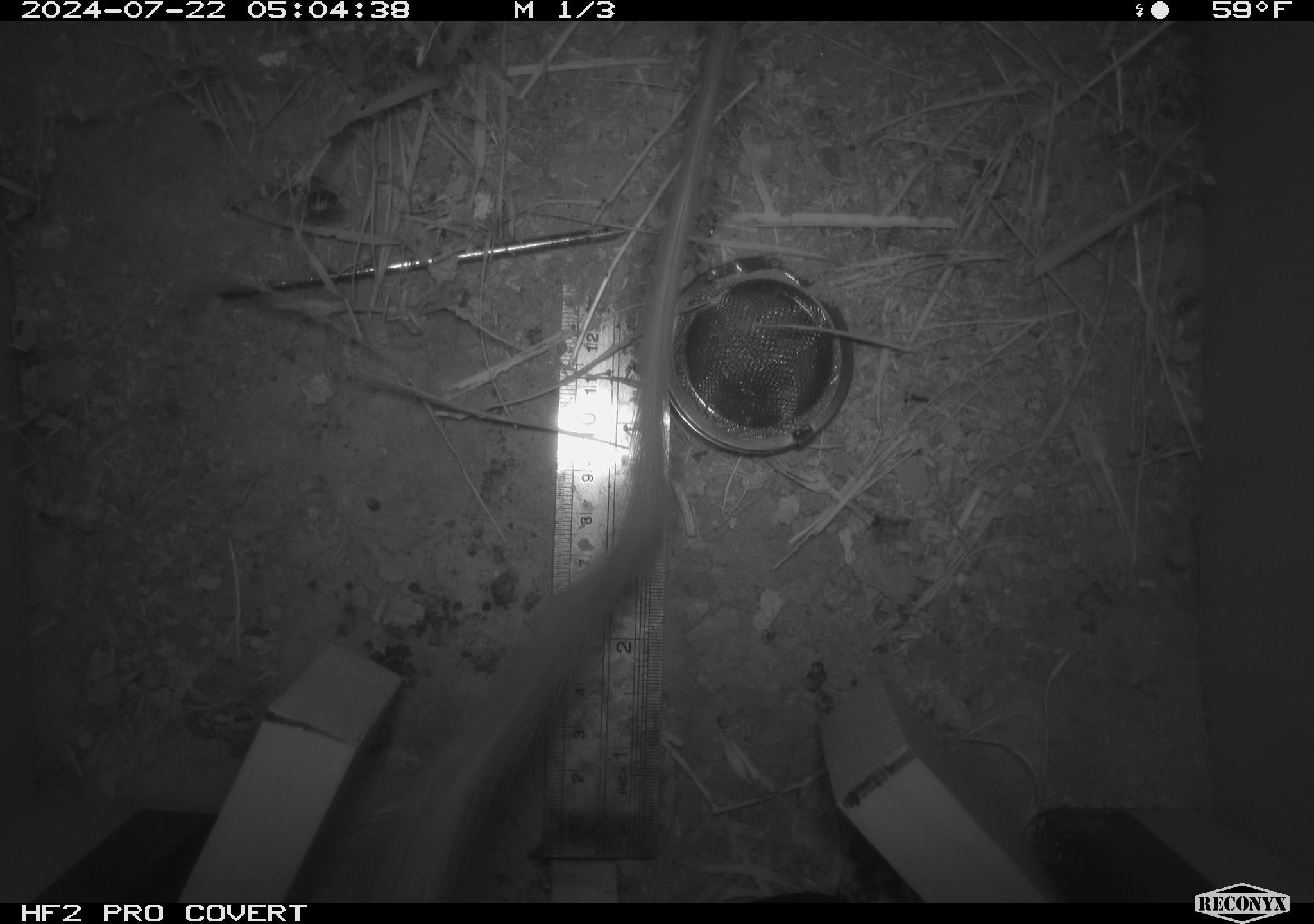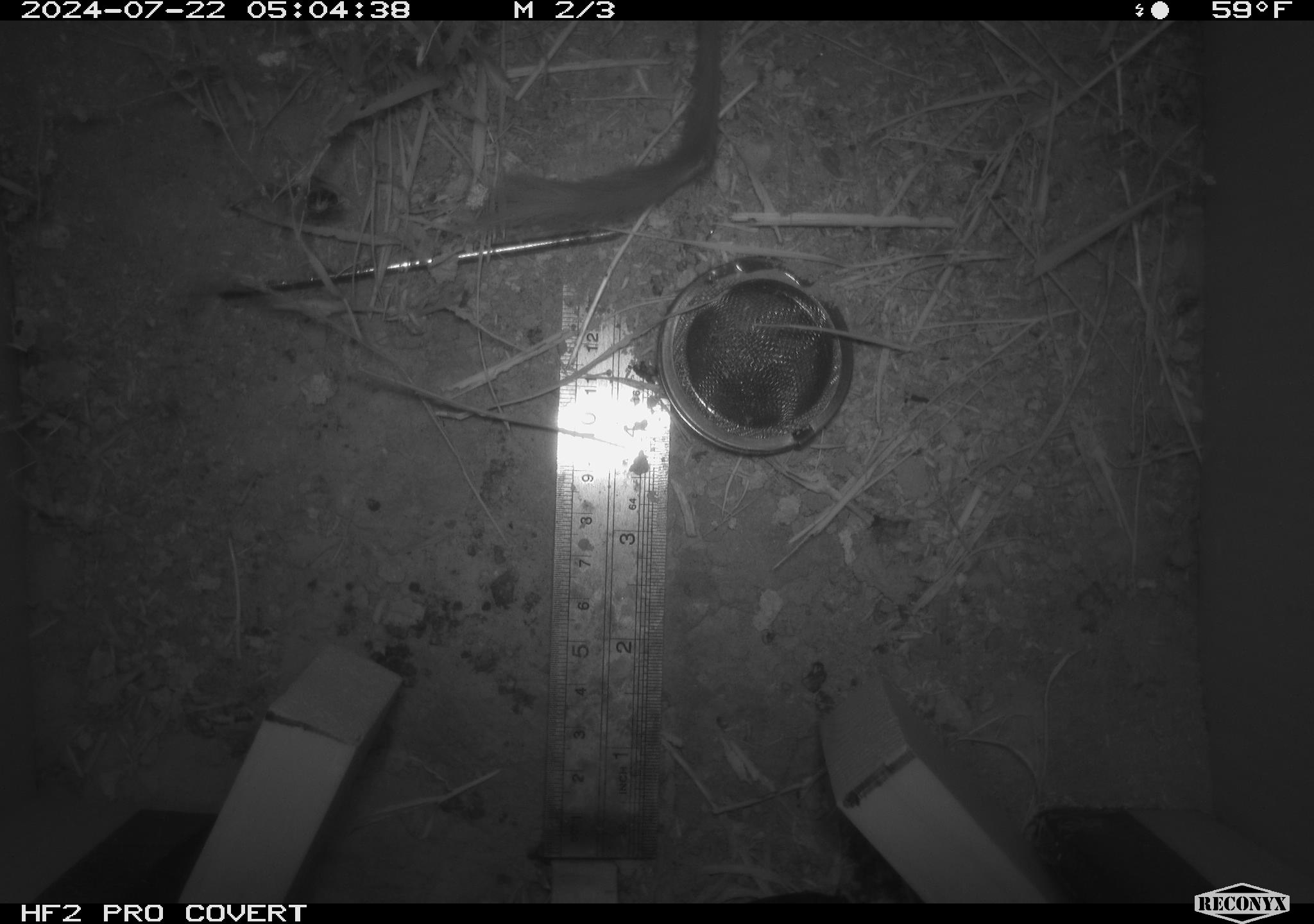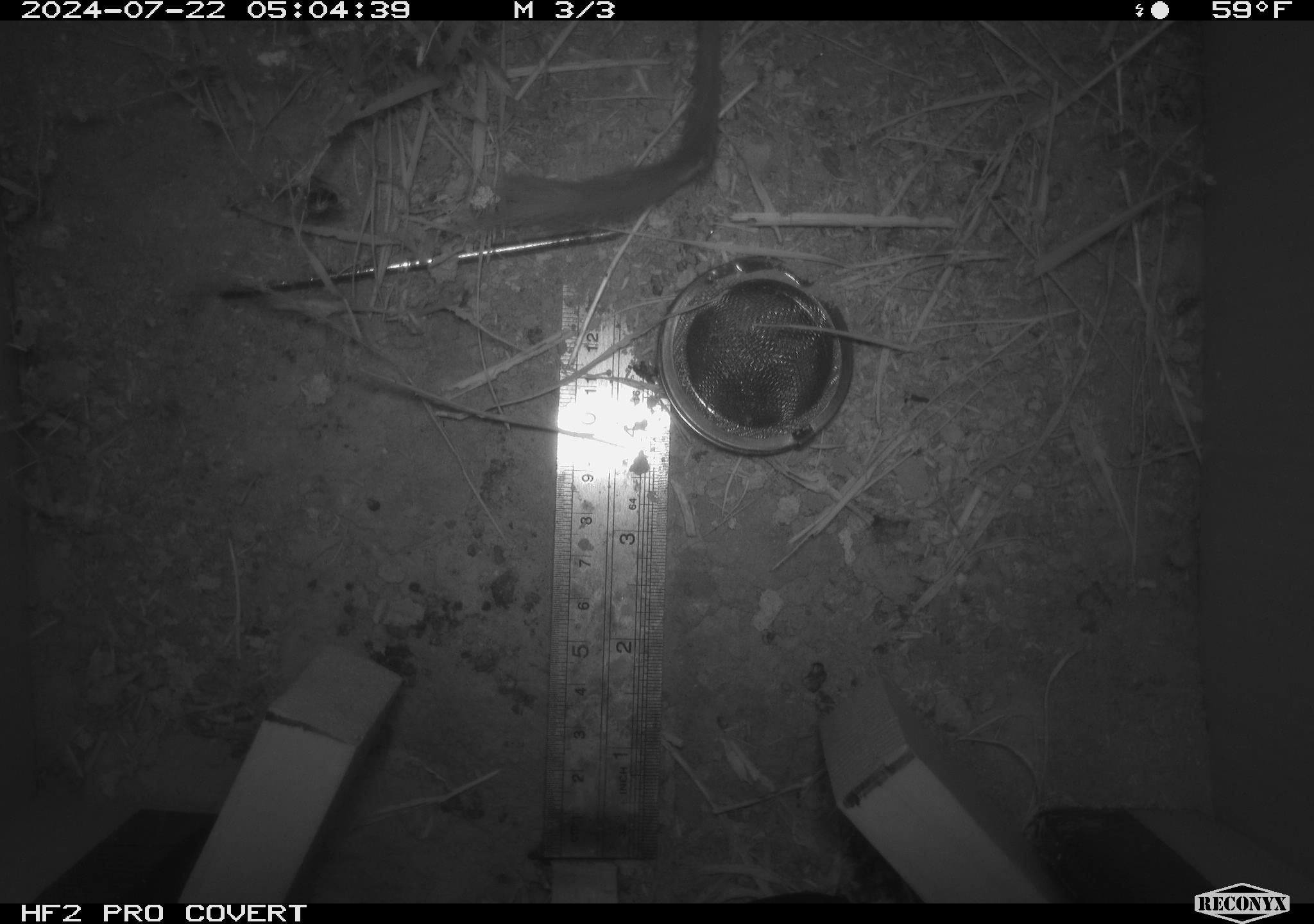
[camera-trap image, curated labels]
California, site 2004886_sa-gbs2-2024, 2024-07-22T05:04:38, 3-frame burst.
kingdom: Animalia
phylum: Chordata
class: Mammalia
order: Rodentia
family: Heteromyidae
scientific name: Heteromyidae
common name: kangaroo rats and pocket mice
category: heteromyidae family